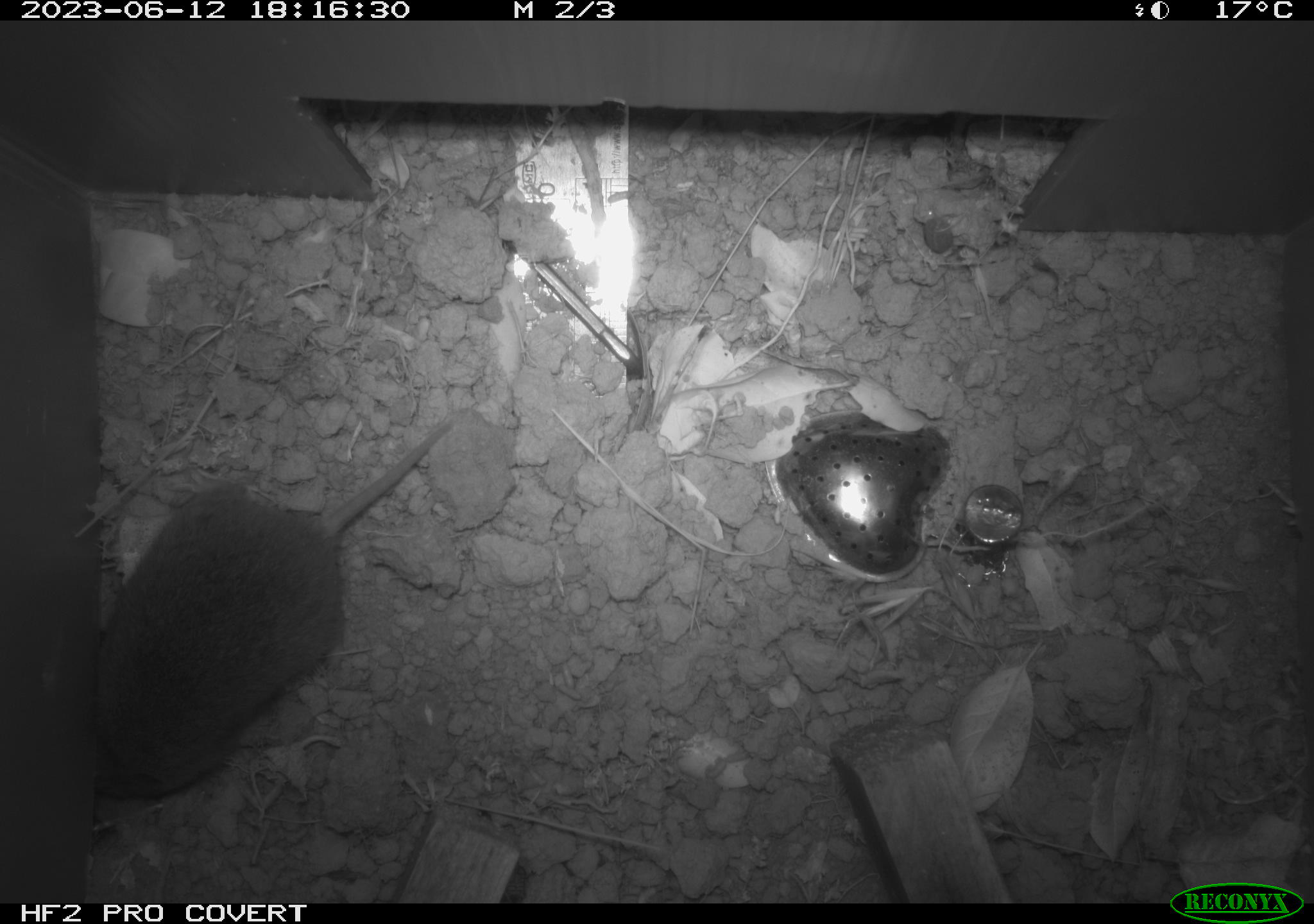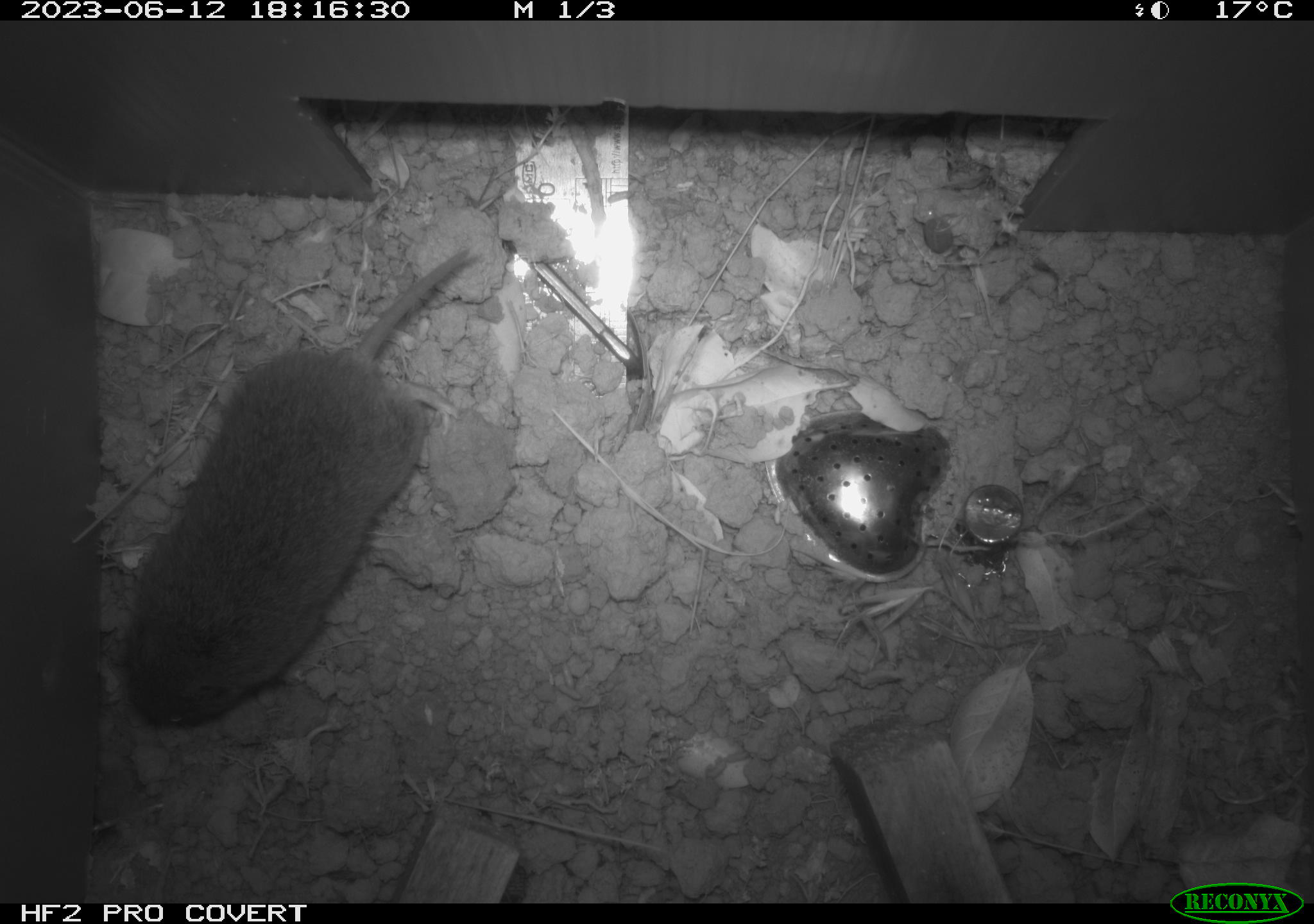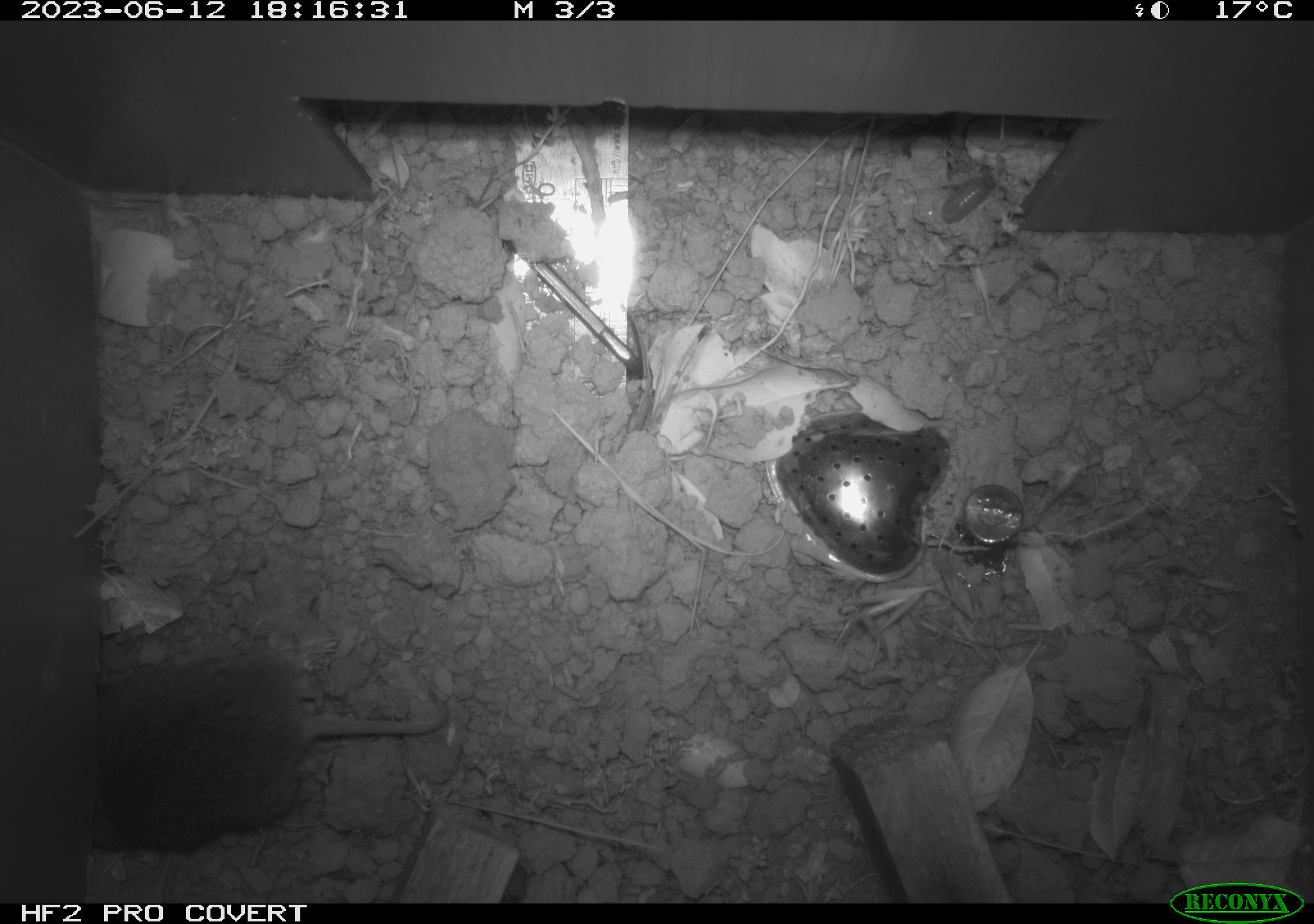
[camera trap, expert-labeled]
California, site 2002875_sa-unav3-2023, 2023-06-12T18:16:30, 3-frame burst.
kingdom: Animalia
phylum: Chordata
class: Mammalia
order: Rodentia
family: Cricetidae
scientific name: Arvicolinae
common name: voles, lemmings, and muskrats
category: arvicolinae subfamily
Arvicolinae subfamily (voles, lemmings, and muskrats) (Arvicolinae).